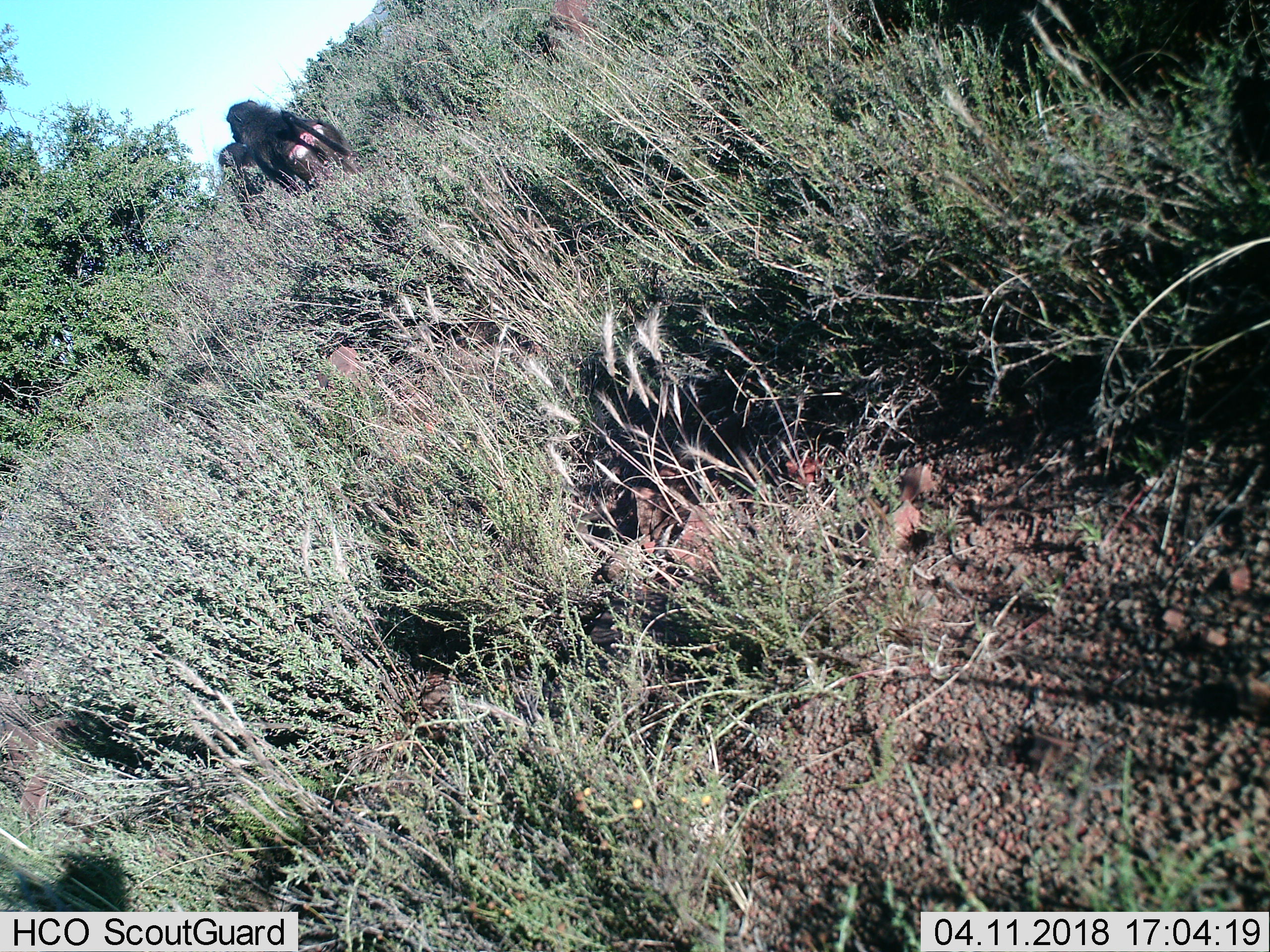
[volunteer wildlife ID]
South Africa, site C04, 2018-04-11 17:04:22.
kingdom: Animalia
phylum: Chordata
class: Mammalia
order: Primates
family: Cercopithecidae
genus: Papio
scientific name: Papio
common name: baboon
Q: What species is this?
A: Baboon (Papio).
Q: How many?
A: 2.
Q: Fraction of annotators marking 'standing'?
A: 11%.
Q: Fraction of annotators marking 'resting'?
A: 0%.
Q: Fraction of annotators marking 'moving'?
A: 78%.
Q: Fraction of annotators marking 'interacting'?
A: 22%.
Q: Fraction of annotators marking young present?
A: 0%.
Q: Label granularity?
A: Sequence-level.